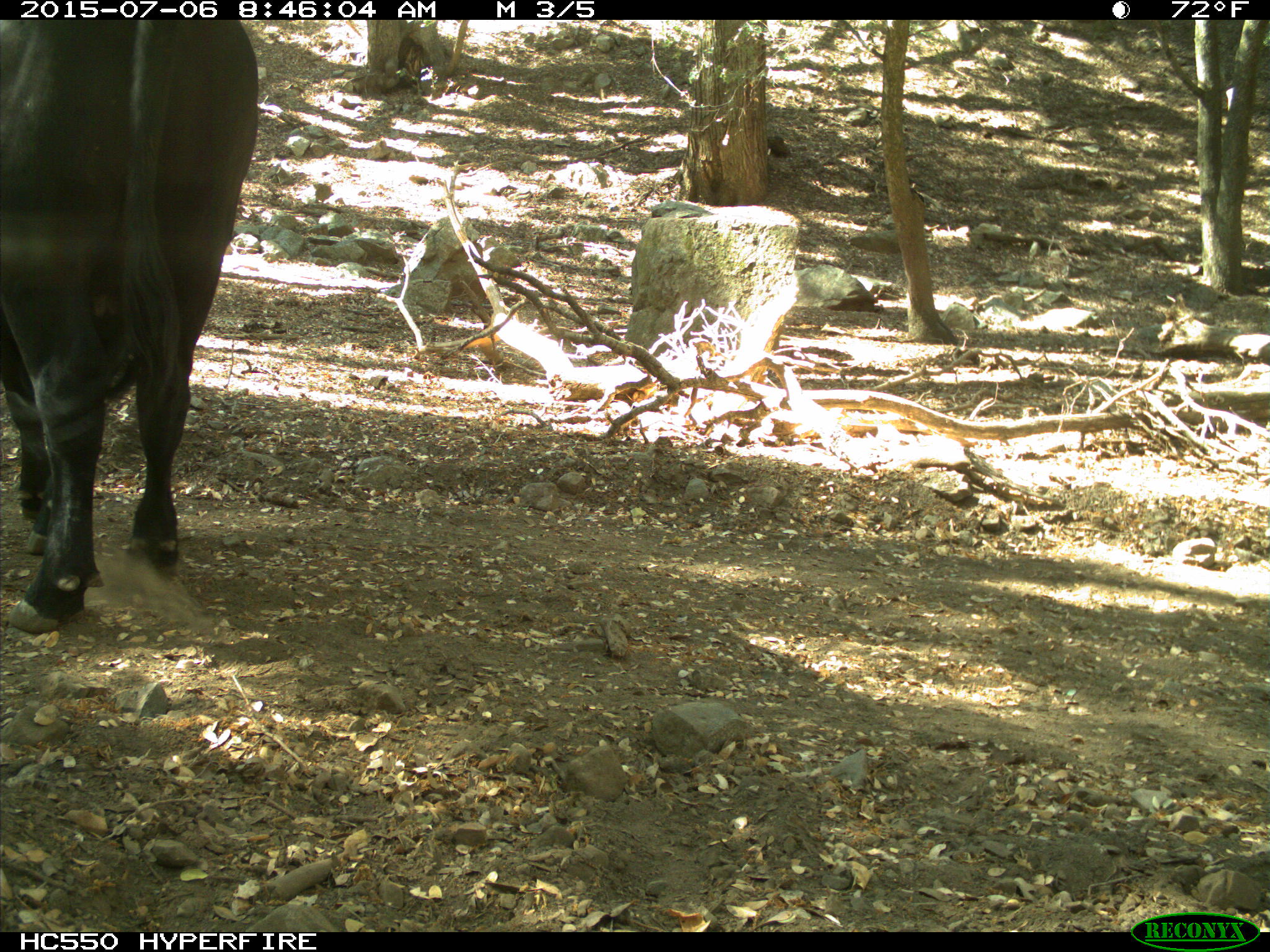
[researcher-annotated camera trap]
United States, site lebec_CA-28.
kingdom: Animalia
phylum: Chordata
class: Mammalia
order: Artiodactyla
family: Bovidae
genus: Bos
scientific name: Bos taurus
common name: domestic cow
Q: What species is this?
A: Bos taurus (domestic cow).